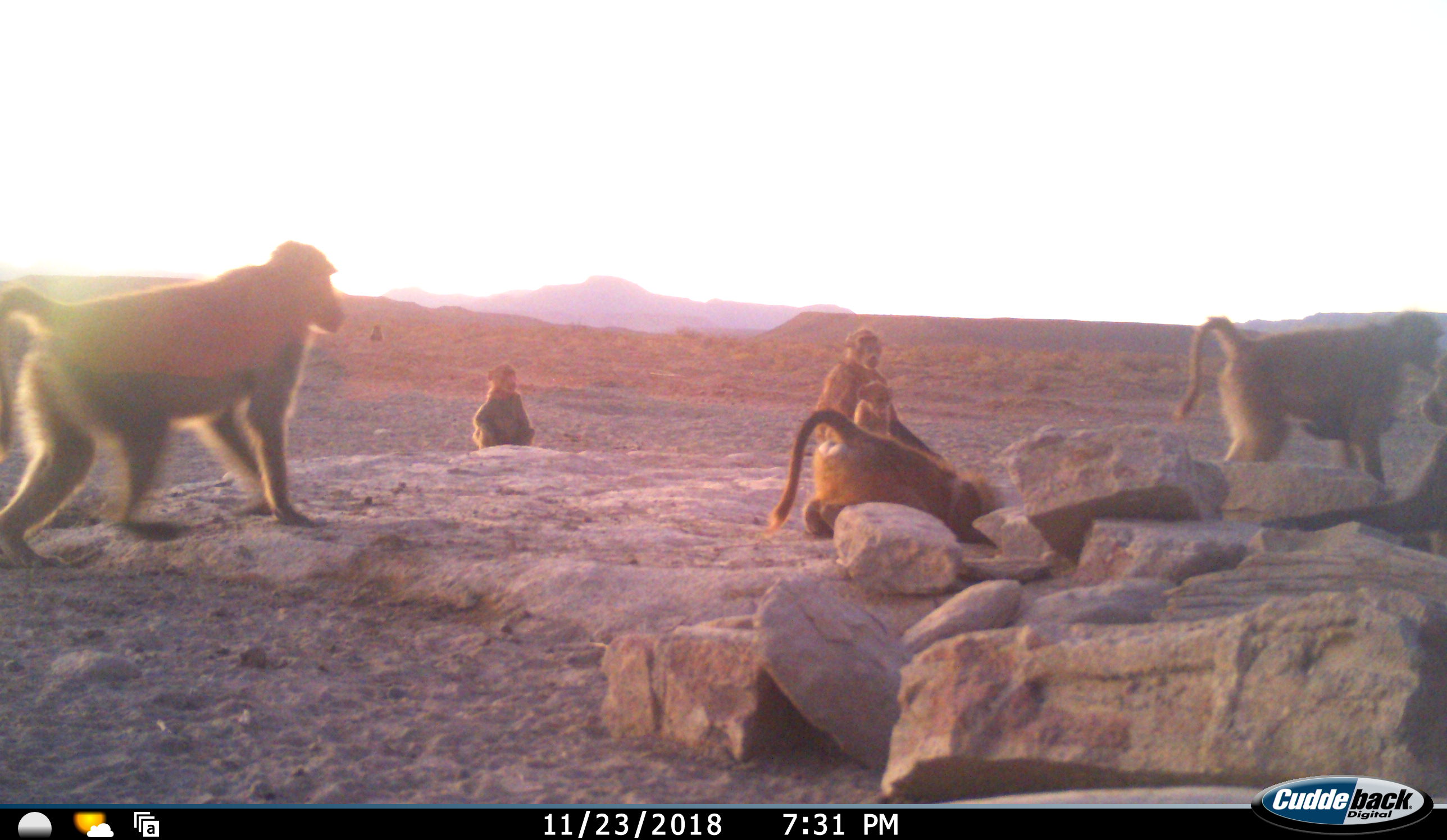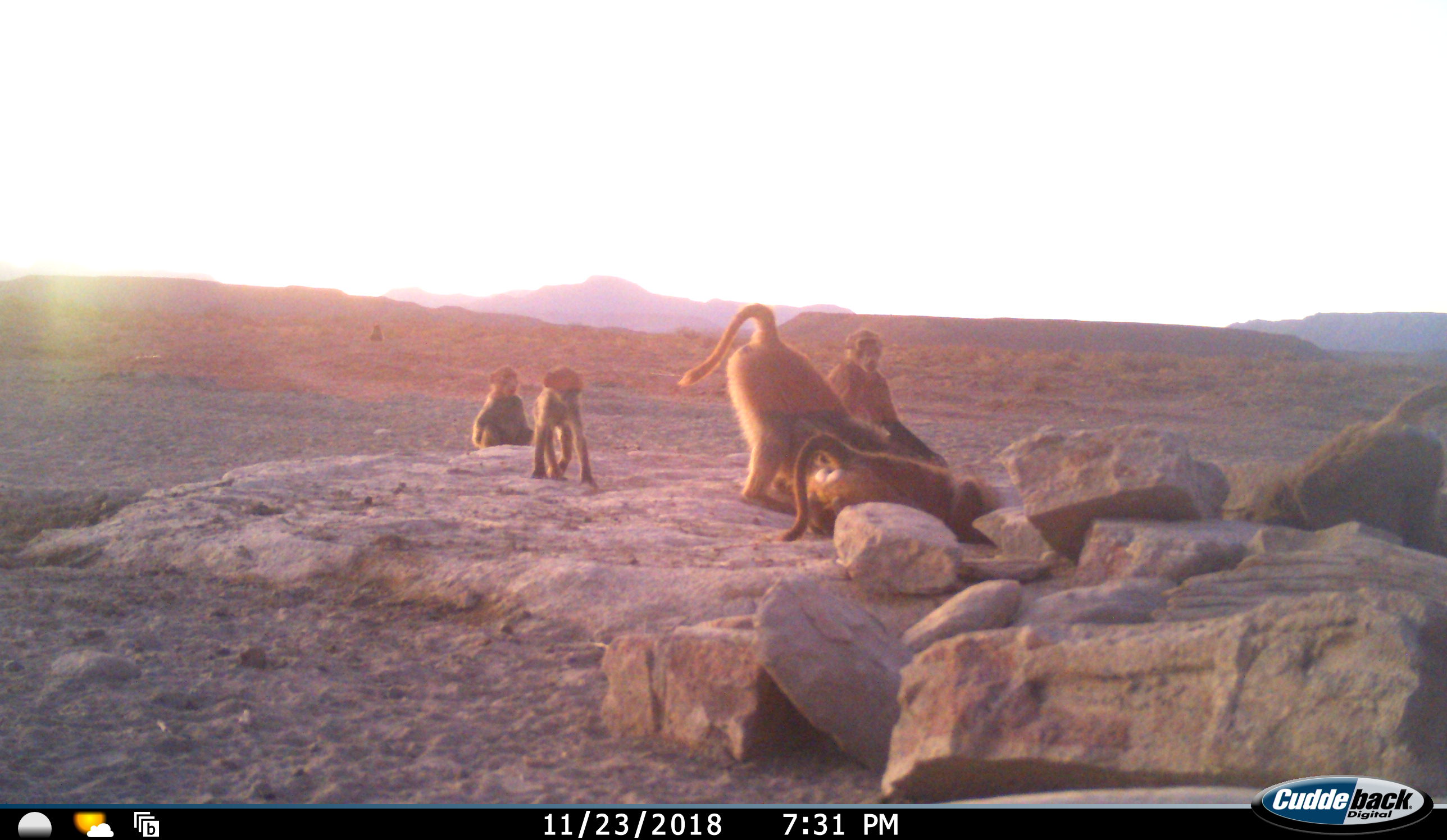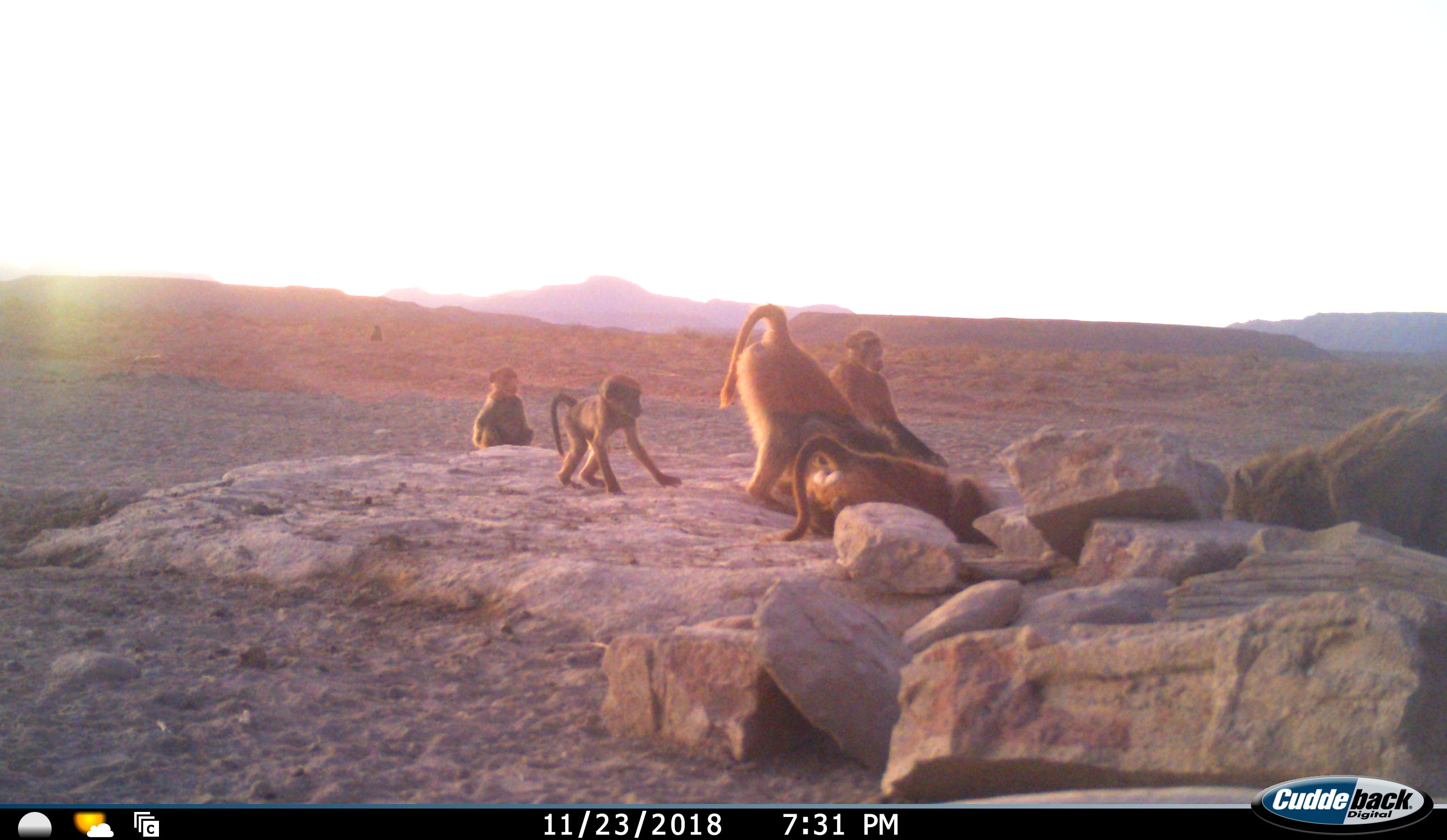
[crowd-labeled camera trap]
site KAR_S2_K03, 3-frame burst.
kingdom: Animalia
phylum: Chordata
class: Mammalia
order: Primates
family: Cercopithecidae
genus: Papio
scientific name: Papio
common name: baboon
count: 8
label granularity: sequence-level